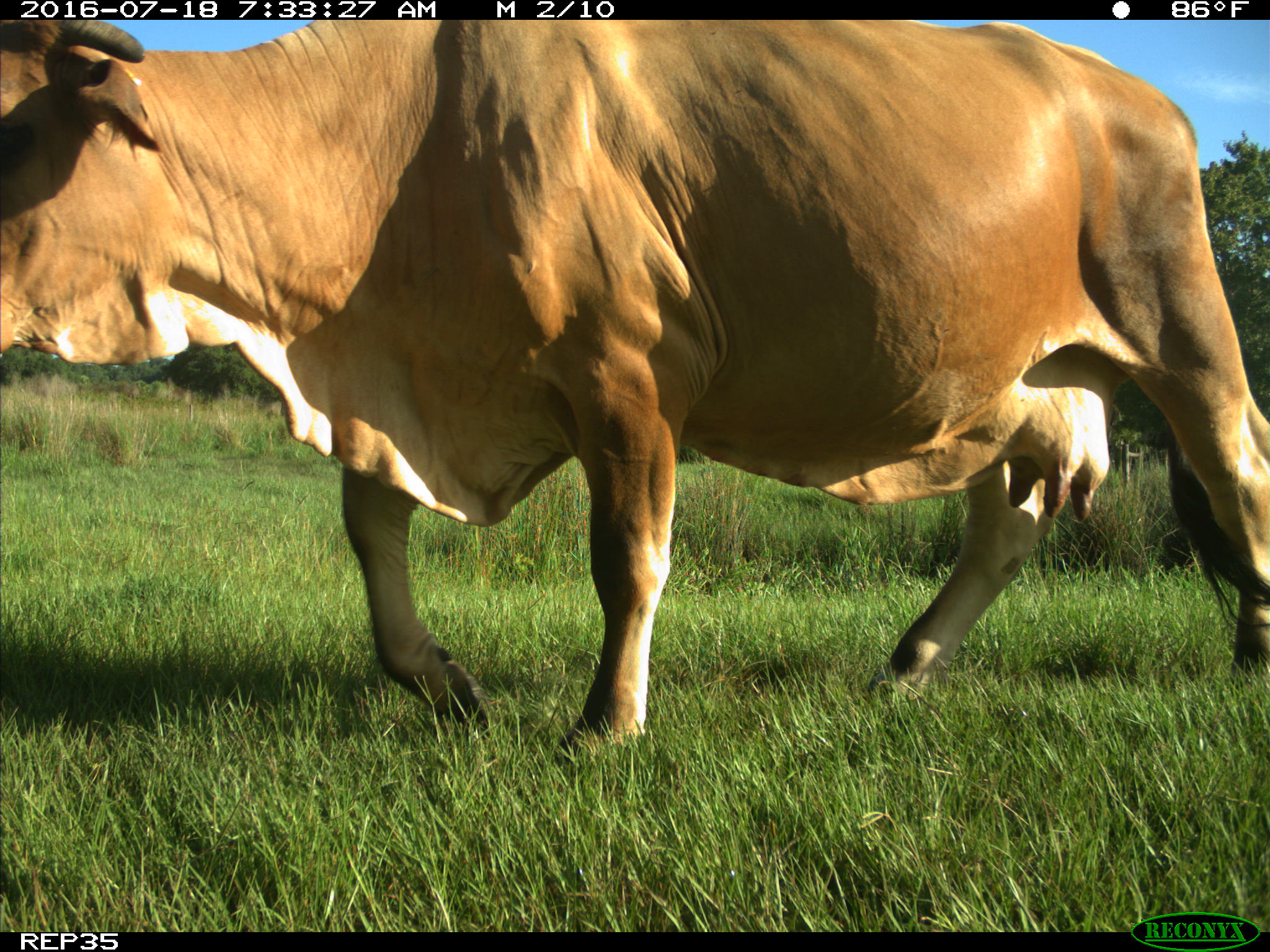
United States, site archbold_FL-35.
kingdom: Animalia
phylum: Chordata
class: Mammalia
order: Artiodactyla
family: Bovidae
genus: Bos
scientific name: Bos taurus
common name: domestic cow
Bos taurus (domestic cow).